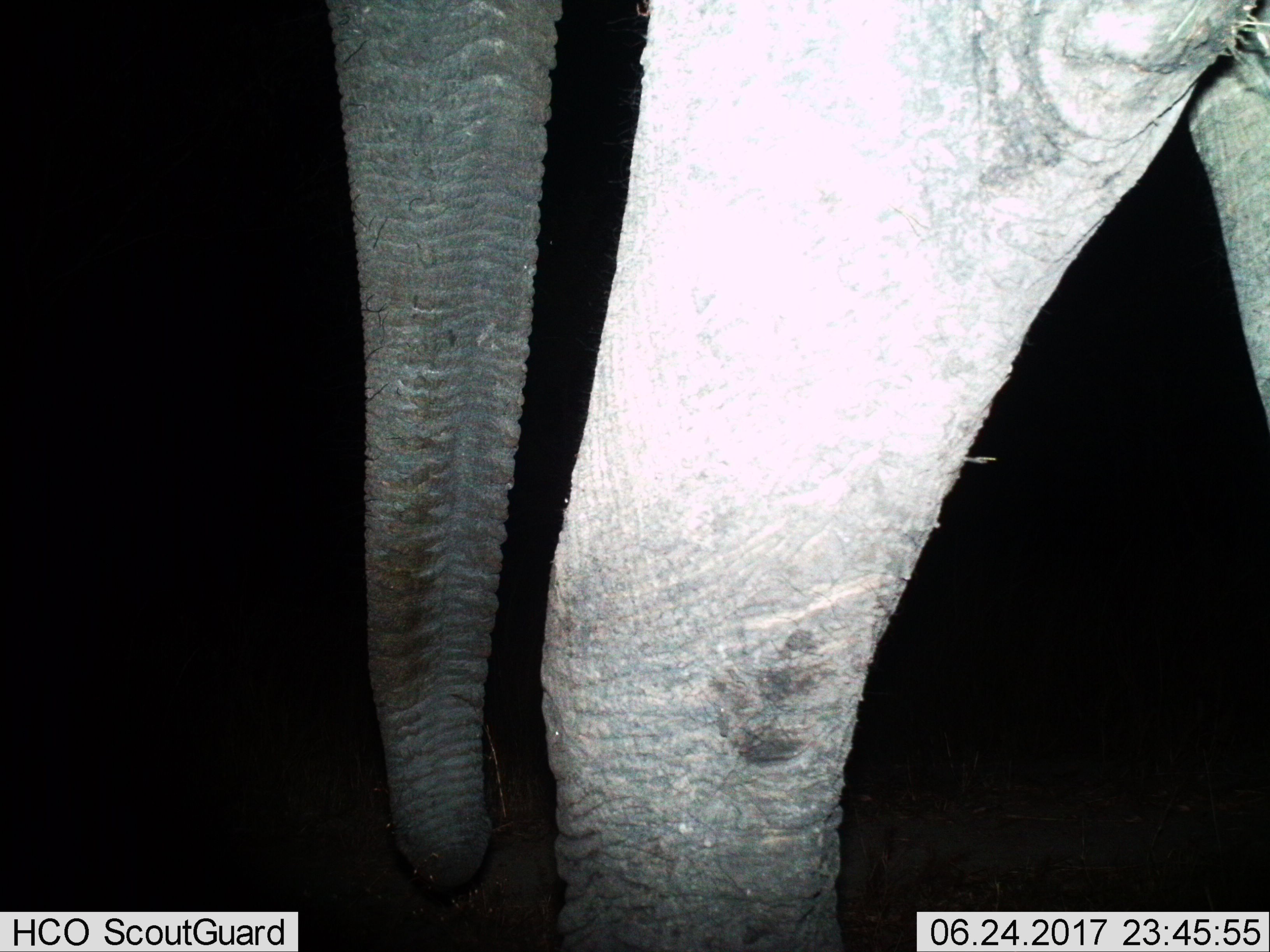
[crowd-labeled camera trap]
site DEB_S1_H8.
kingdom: Animalia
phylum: Chordata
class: Mammalia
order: Proboscidea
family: Elephantidae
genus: Loxodonta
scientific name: Loxodonta africana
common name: african bush elephant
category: elephant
Elephant (african bush elephant) (Loxodonta africana), count 1. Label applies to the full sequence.